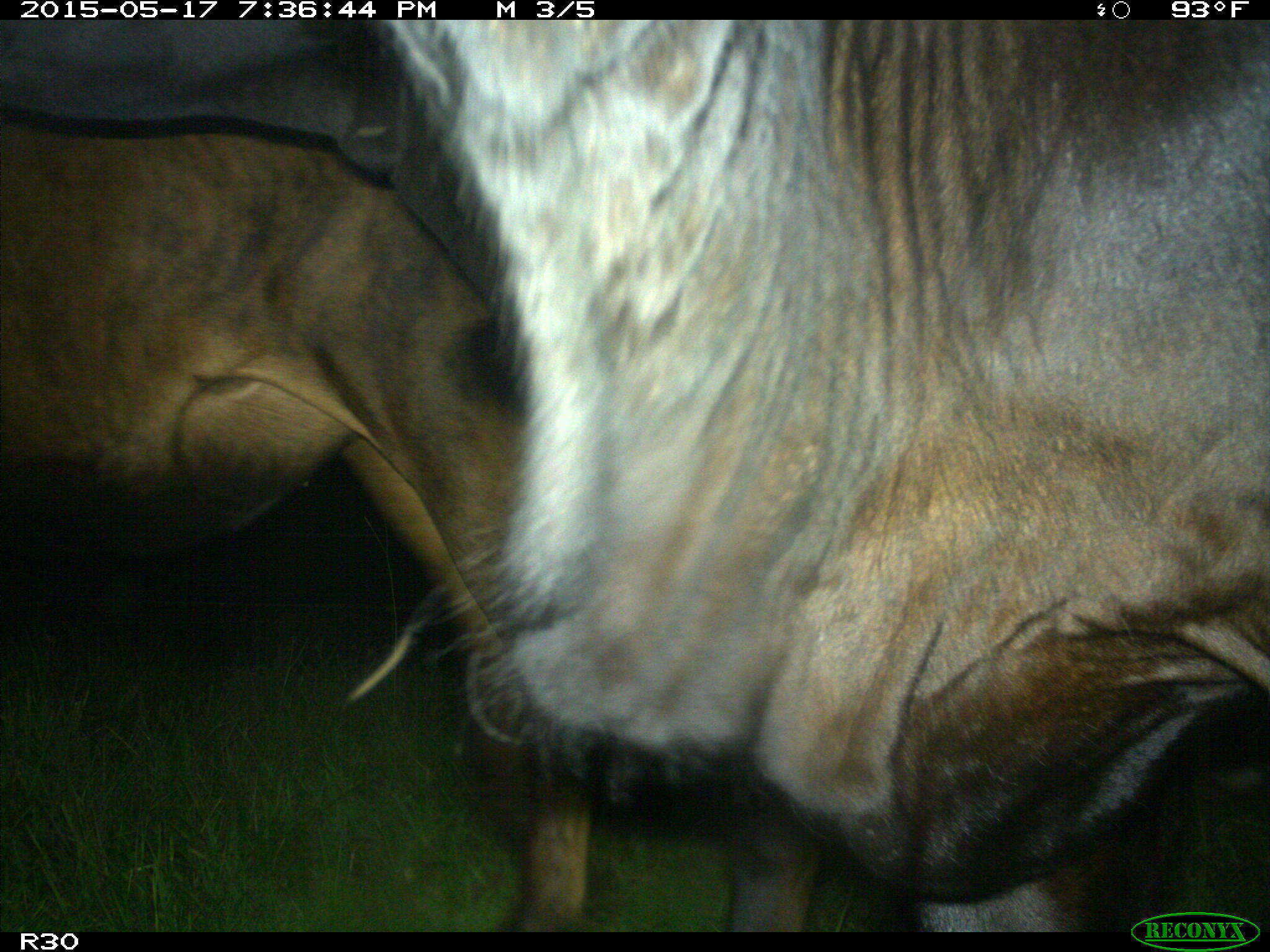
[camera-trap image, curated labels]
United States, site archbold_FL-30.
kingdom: Animalia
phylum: Chordata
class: Mammalia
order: Artiodactyla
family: Bovidae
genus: Bos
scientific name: Bos taurus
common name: domestic cow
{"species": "Bos taurus (domestic cow)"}